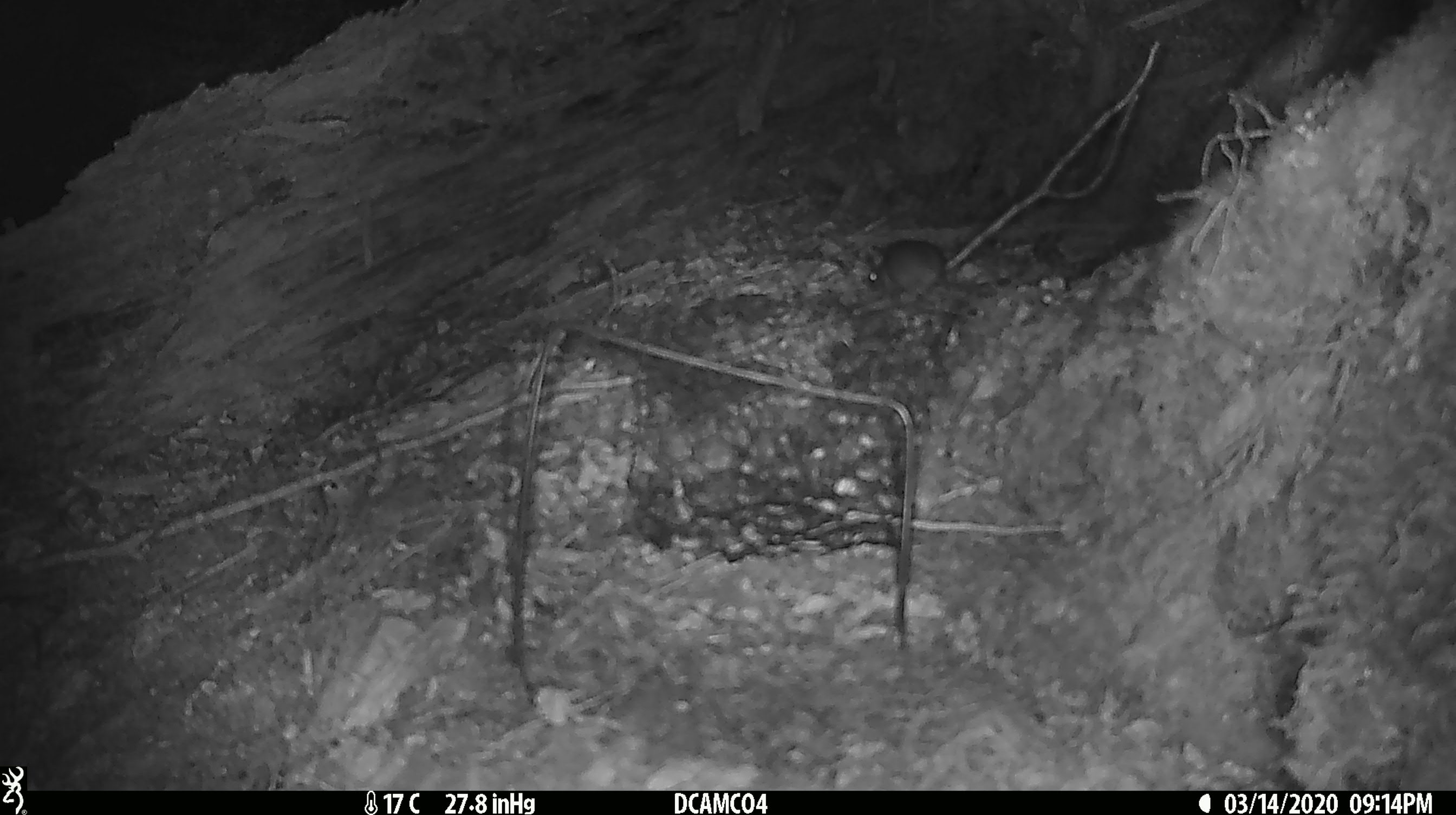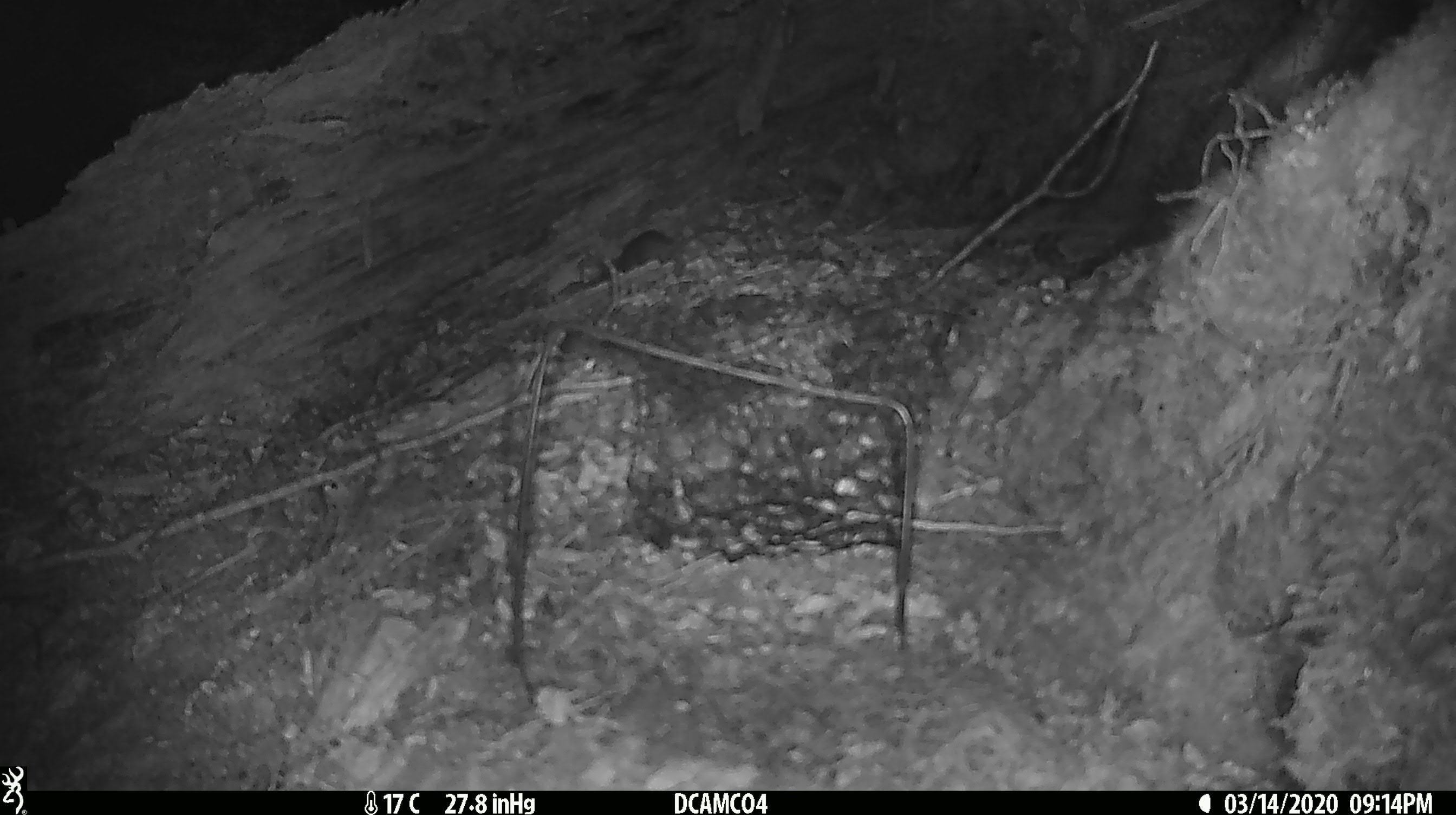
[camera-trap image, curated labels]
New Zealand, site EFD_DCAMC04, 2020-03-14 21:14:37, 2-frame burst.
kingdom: Animalia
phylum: Chordata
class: Mammalia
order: Rodentia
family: Muridae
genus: Mus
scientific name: Mus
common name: mouse